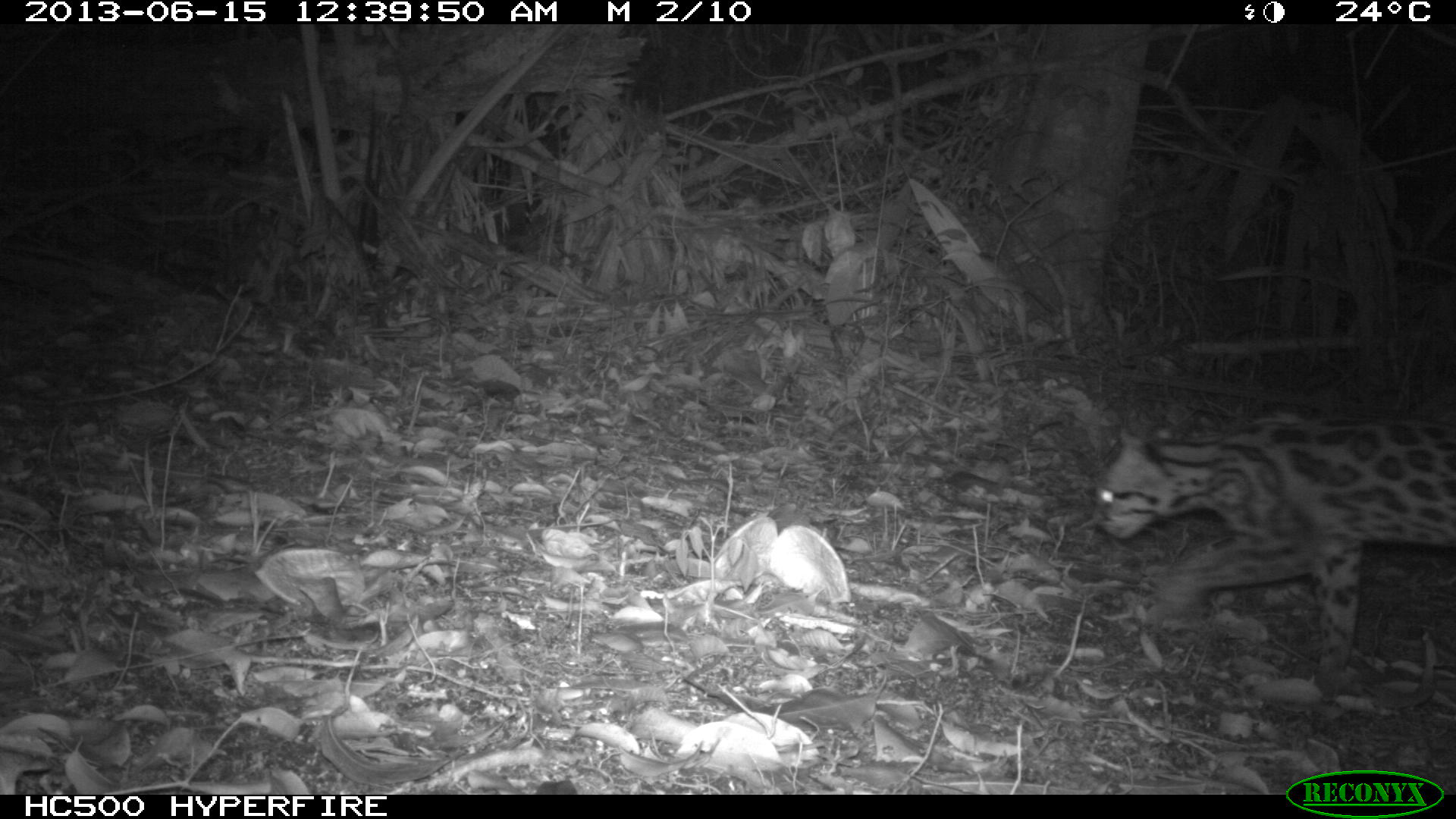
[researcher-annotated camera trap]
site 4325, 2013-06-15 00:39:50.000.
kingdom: Animalia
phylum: Chordata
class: Mammalia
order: Carnivora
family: Felidae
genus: Leopardus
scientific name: Leopardus wiedii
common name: margay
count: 1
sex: female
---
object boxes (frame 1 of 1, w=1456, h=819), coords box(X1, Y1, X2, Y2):
leopardus wiedii: box(1088, 404, 1454, 694)